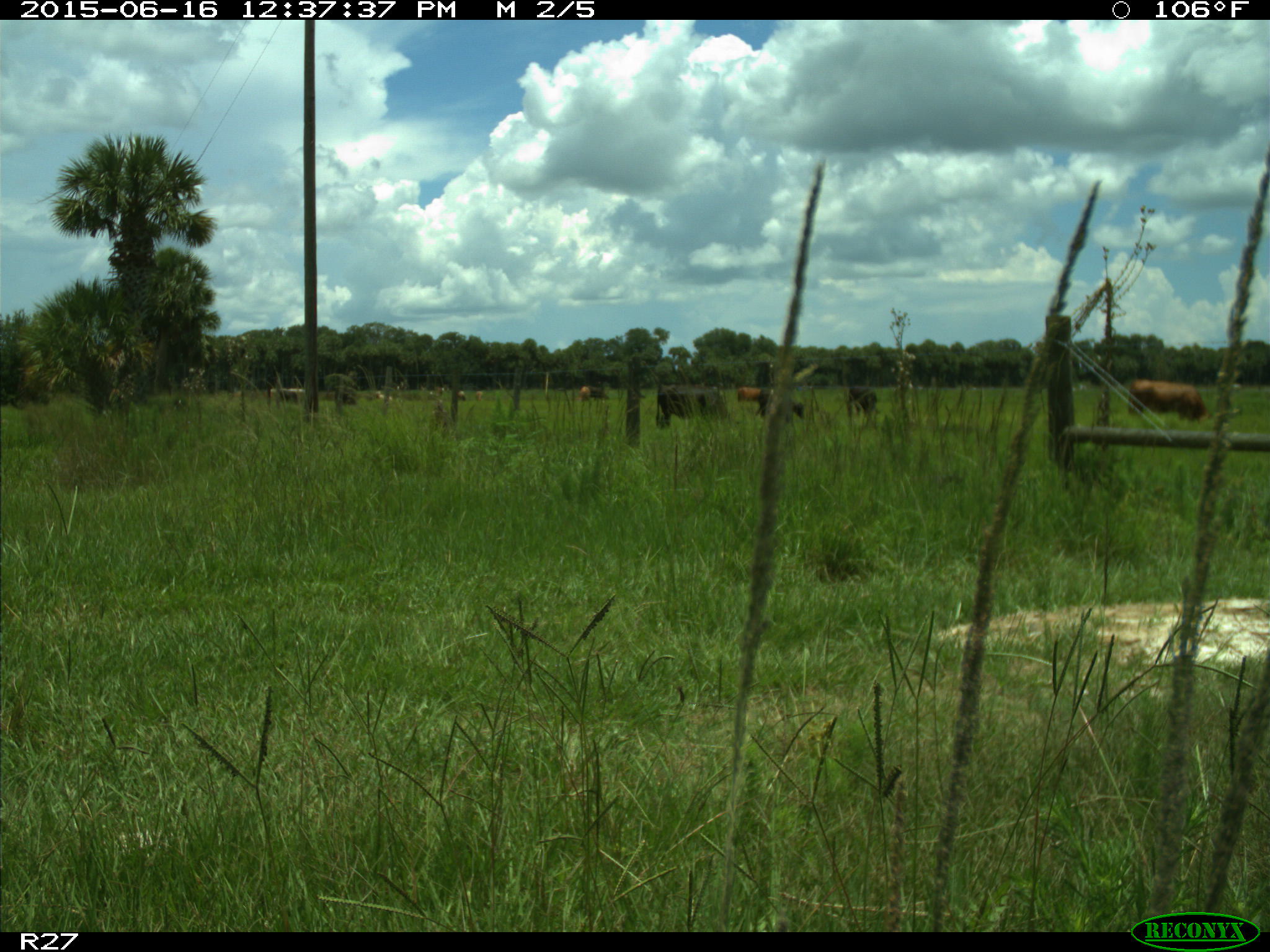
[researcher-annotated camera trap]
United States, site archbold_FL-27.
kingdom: Animalia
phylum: Chordata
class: Mammalia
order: Artiodactyla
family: Bovidae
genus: Bos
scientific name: Bos taurus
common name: domestic cow